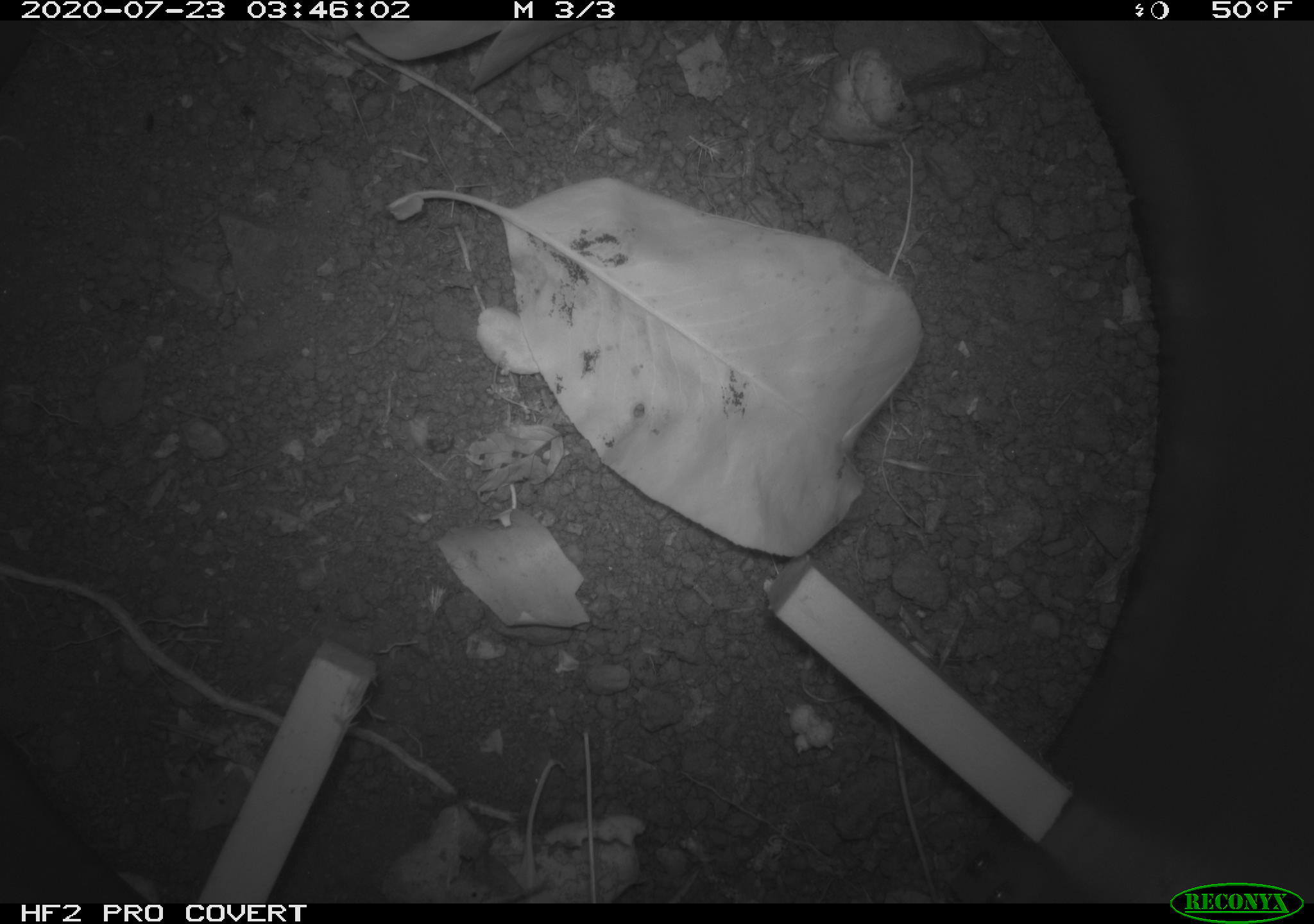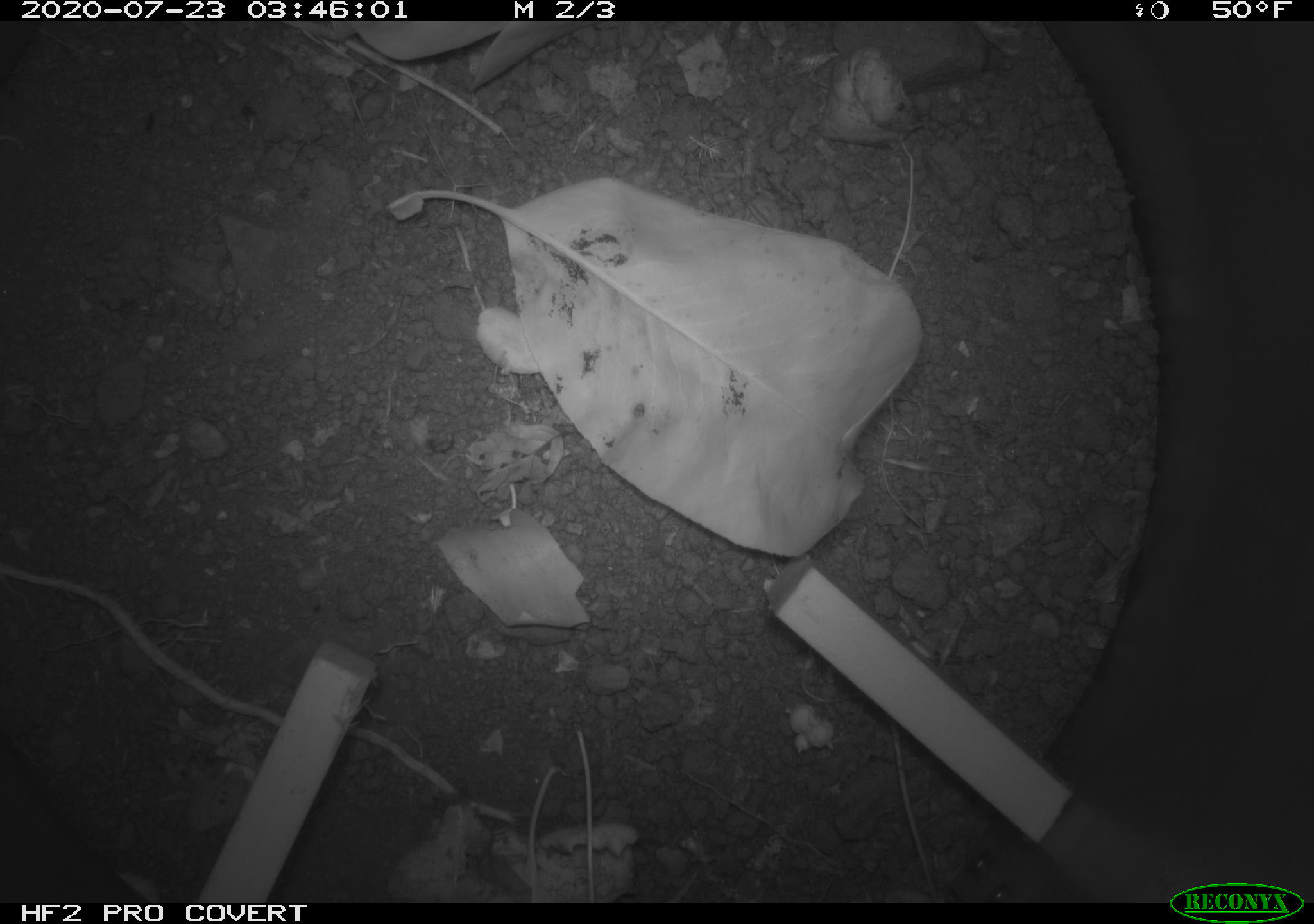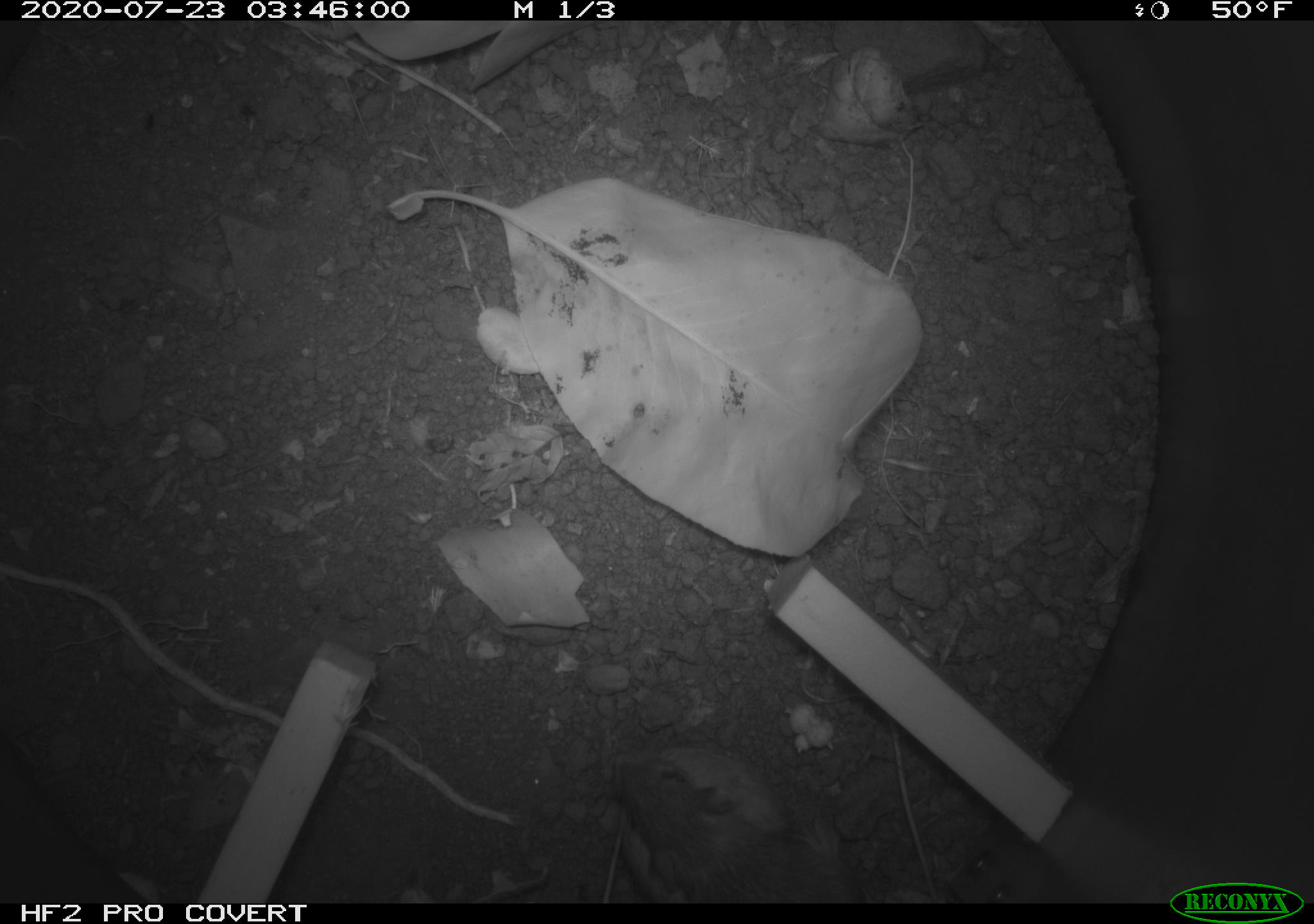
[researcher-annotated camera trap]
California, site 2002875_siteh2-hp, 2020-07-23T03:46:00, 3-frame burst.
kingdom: Animalia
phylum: Chordata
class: Mammalia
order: Rodentia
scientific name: Rodentia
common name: rodent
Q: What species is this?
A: Rodent (Rodentia).